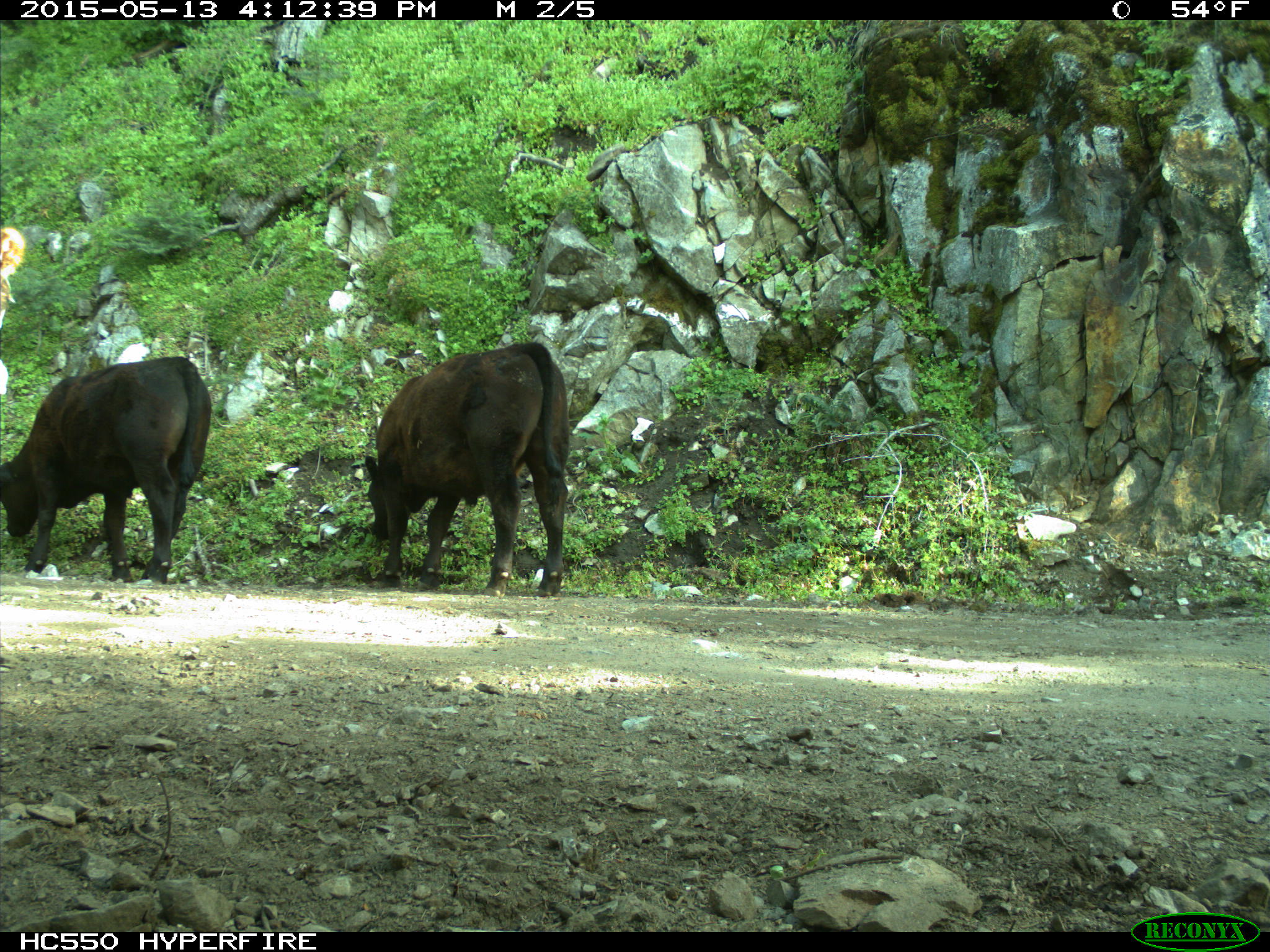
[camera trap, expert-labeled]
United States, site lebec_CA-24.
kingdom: Animalia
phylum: Chordata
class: Mammalia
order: Artiodactyla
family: Bovidae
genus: Bos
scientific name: Bos taurus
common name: domestic cow